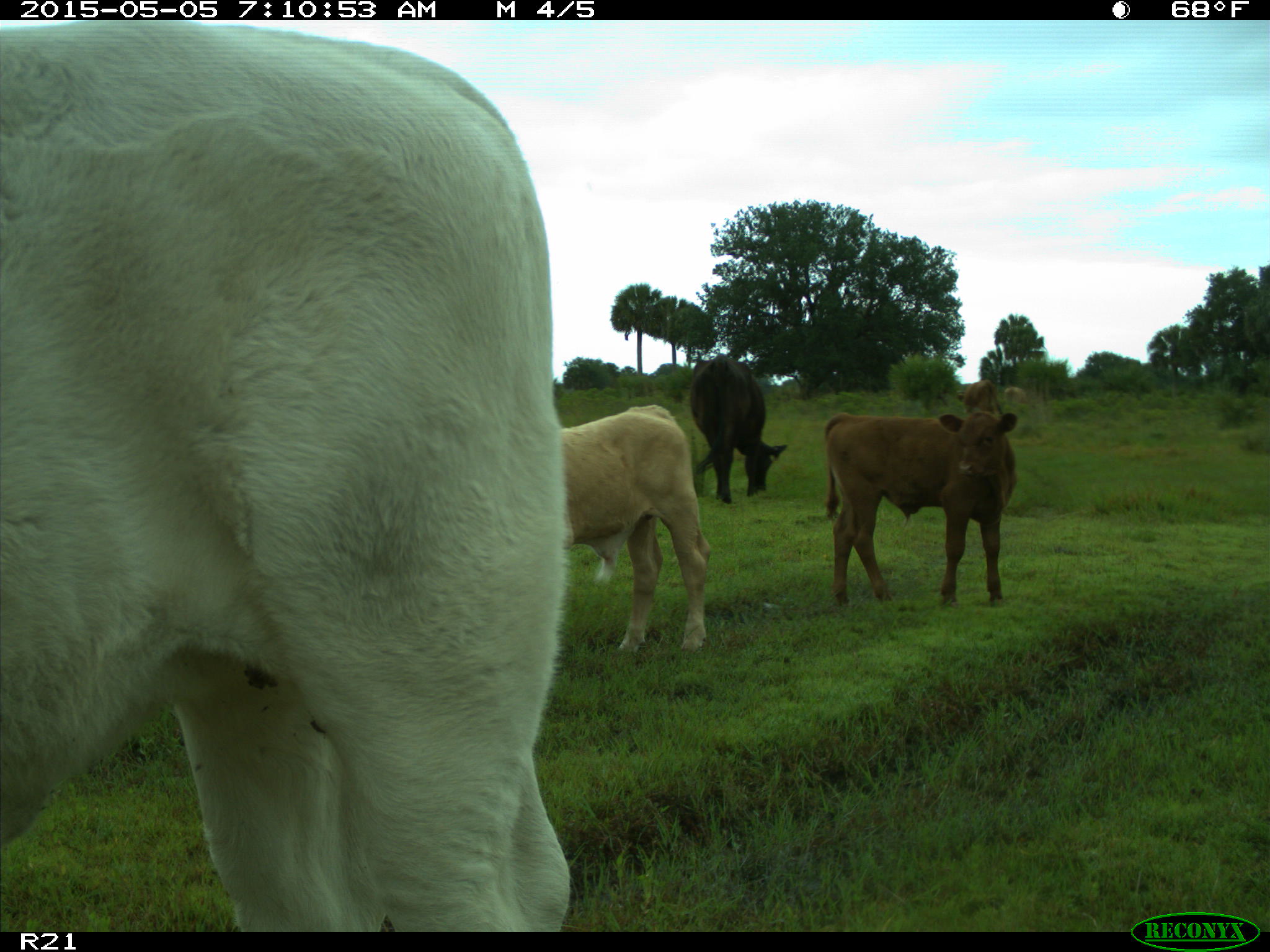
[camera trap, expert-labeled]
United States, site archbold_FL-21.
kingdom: Animalia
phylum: Chordata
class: Mammalia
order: Artiodactyla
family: Bovidae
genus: Bos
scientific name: Bos taurus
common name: domestic cow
Bos taurus (domestic cow).